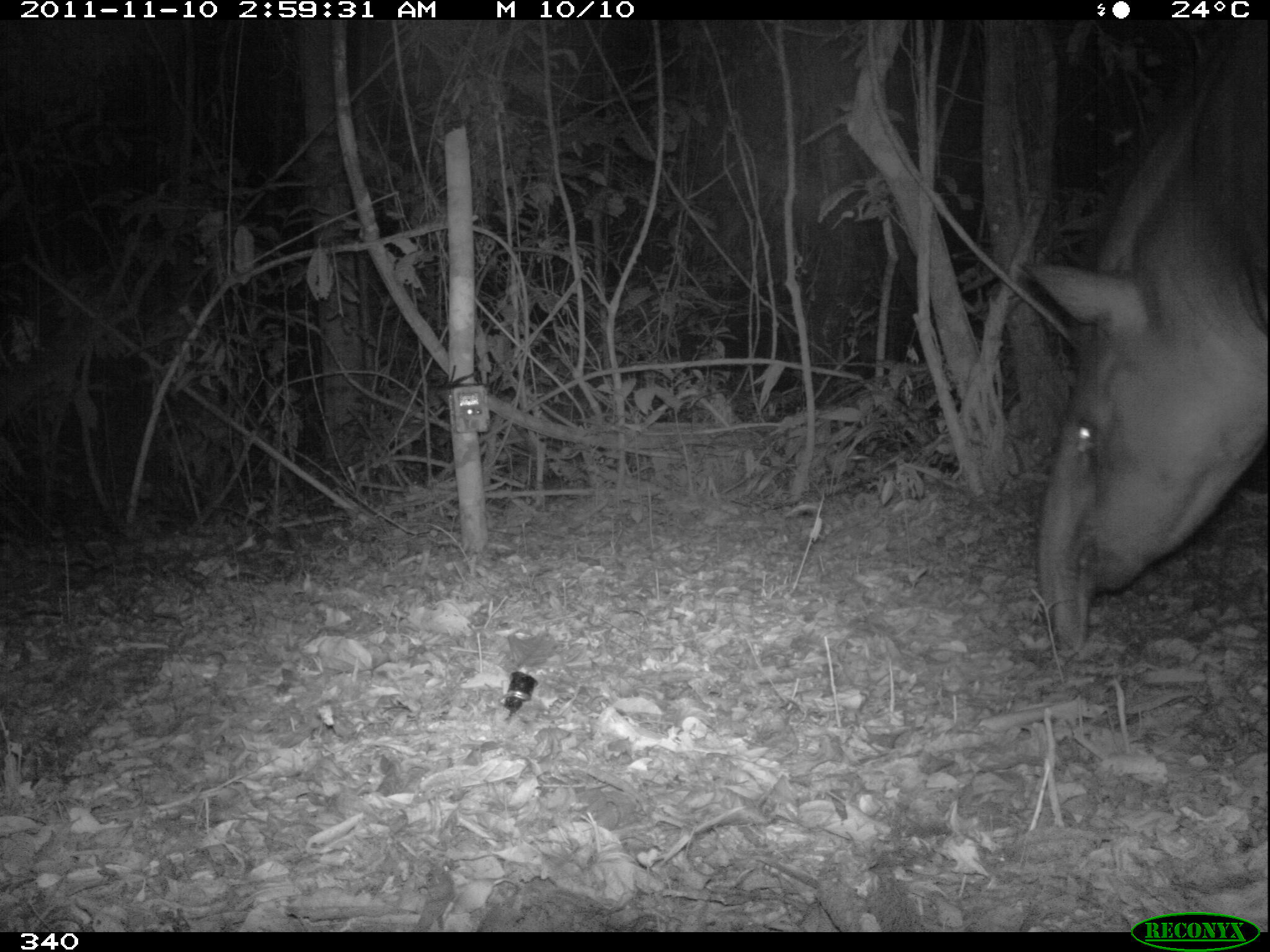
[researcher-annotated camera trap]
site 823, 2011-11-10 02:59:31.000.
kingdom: Animalia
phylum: Chordata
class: Mammalia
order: Perissodactyla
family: Tapiridae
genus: Tapirus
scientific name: Tapirus terrestris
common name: south american tapir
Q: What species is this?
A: Tapirus terrestris (south american tapir).